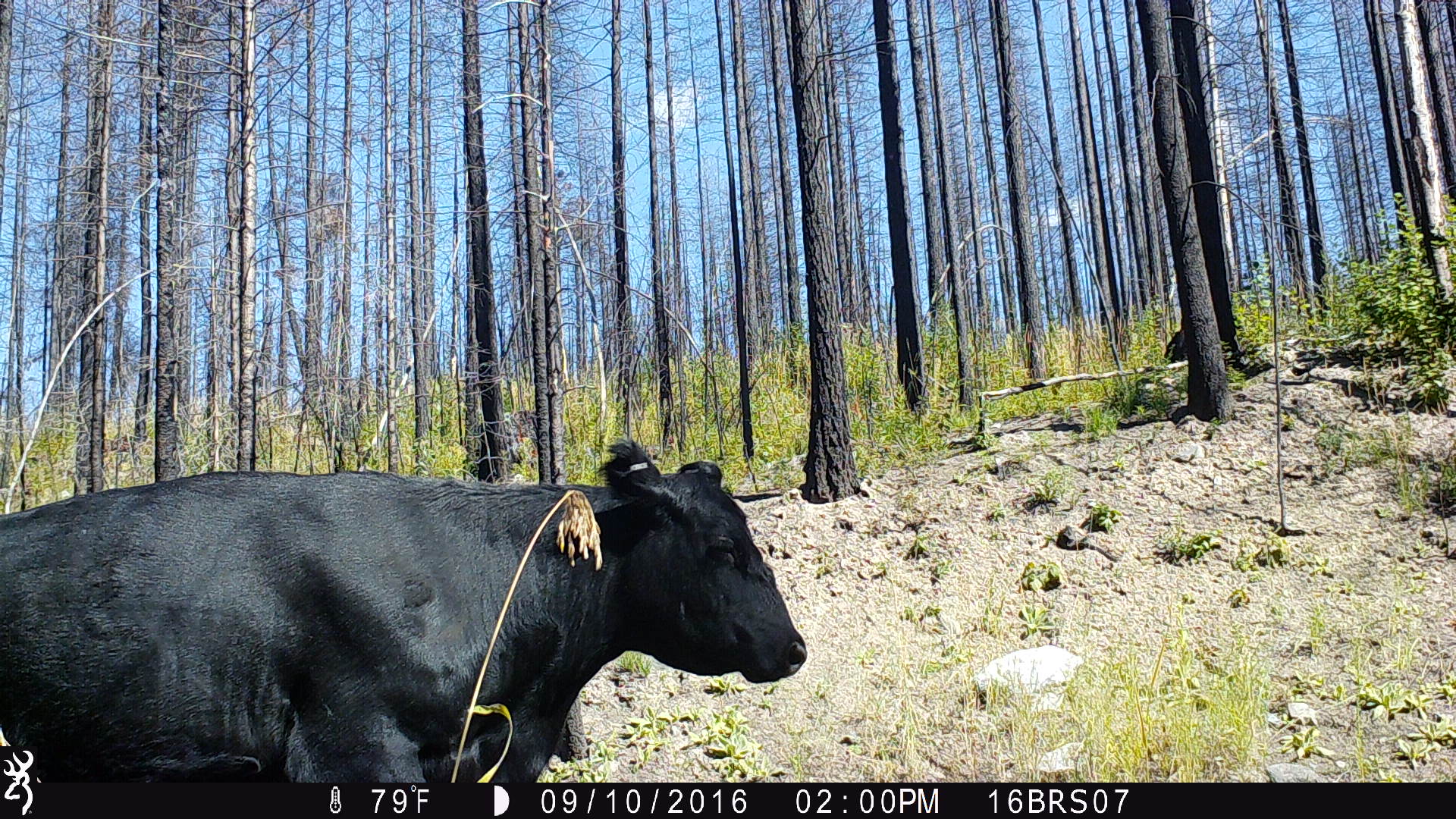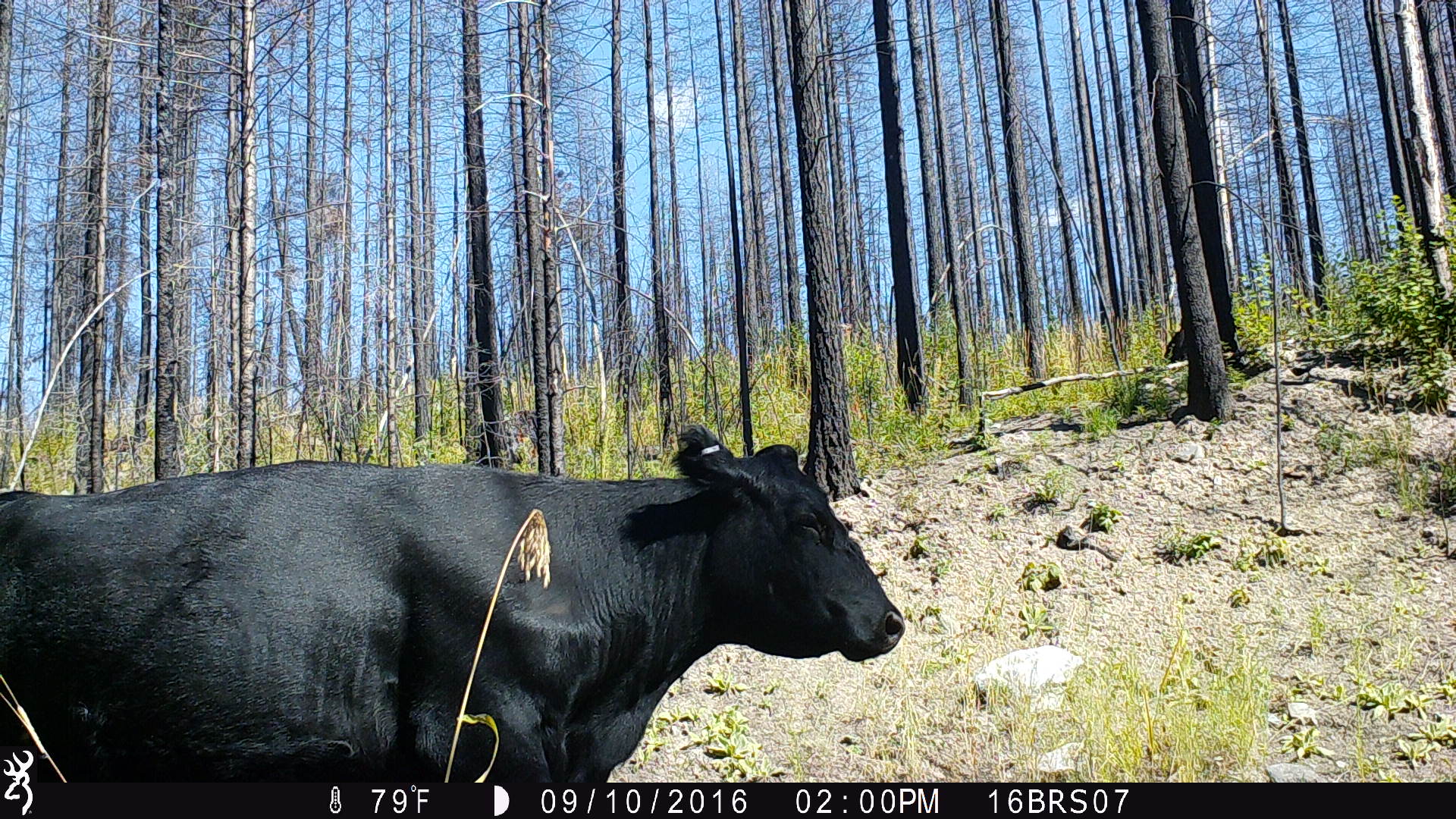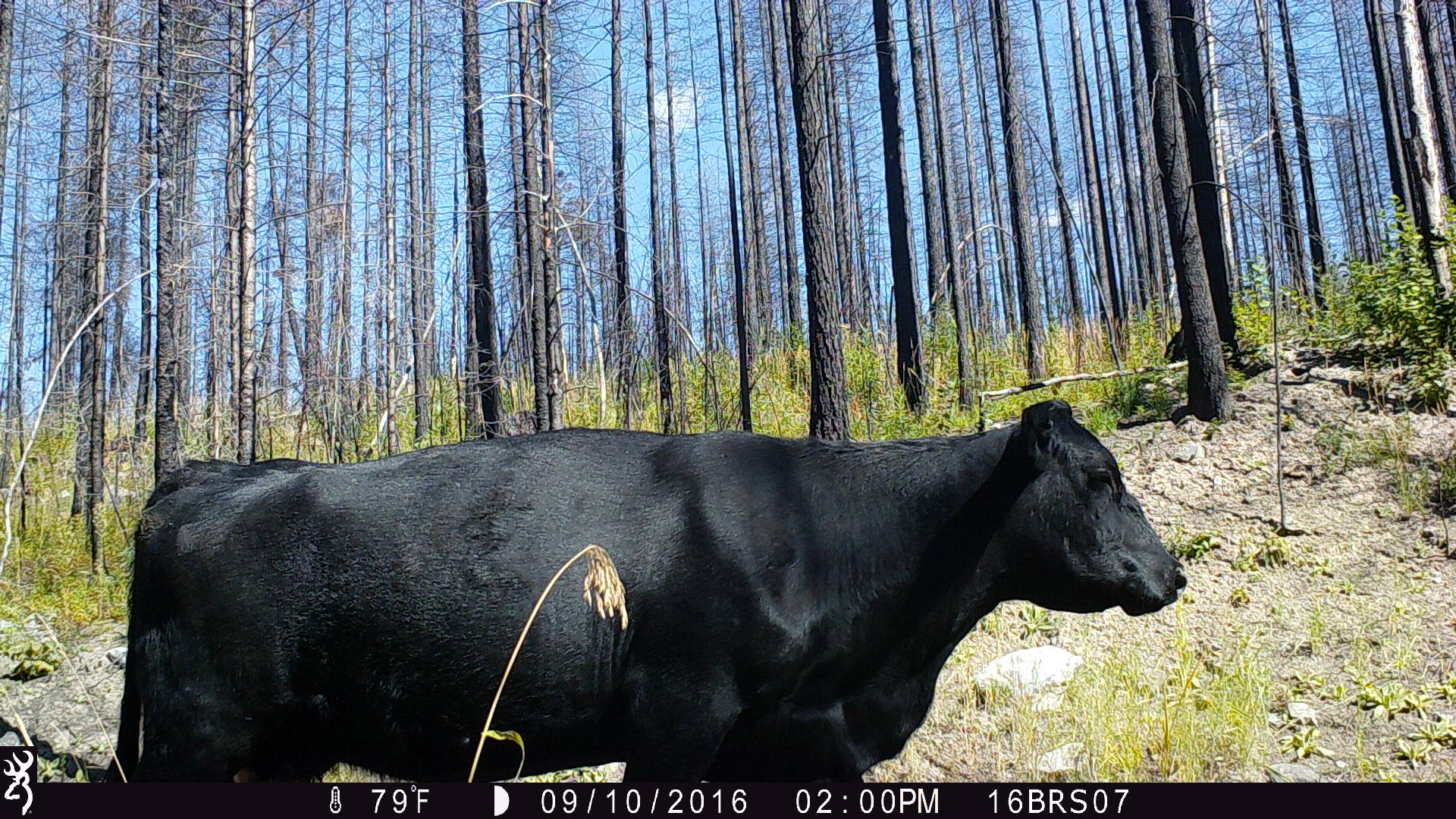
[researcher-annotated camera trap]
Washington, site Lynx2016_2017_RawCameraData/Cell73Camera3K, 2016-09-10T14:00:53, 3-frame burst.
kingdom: Animalia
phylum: Chordata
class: Mammalia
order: Artiodactyla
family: Bovidae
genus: Bos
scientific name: Bos taurus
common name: domestic cattle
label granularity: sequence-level